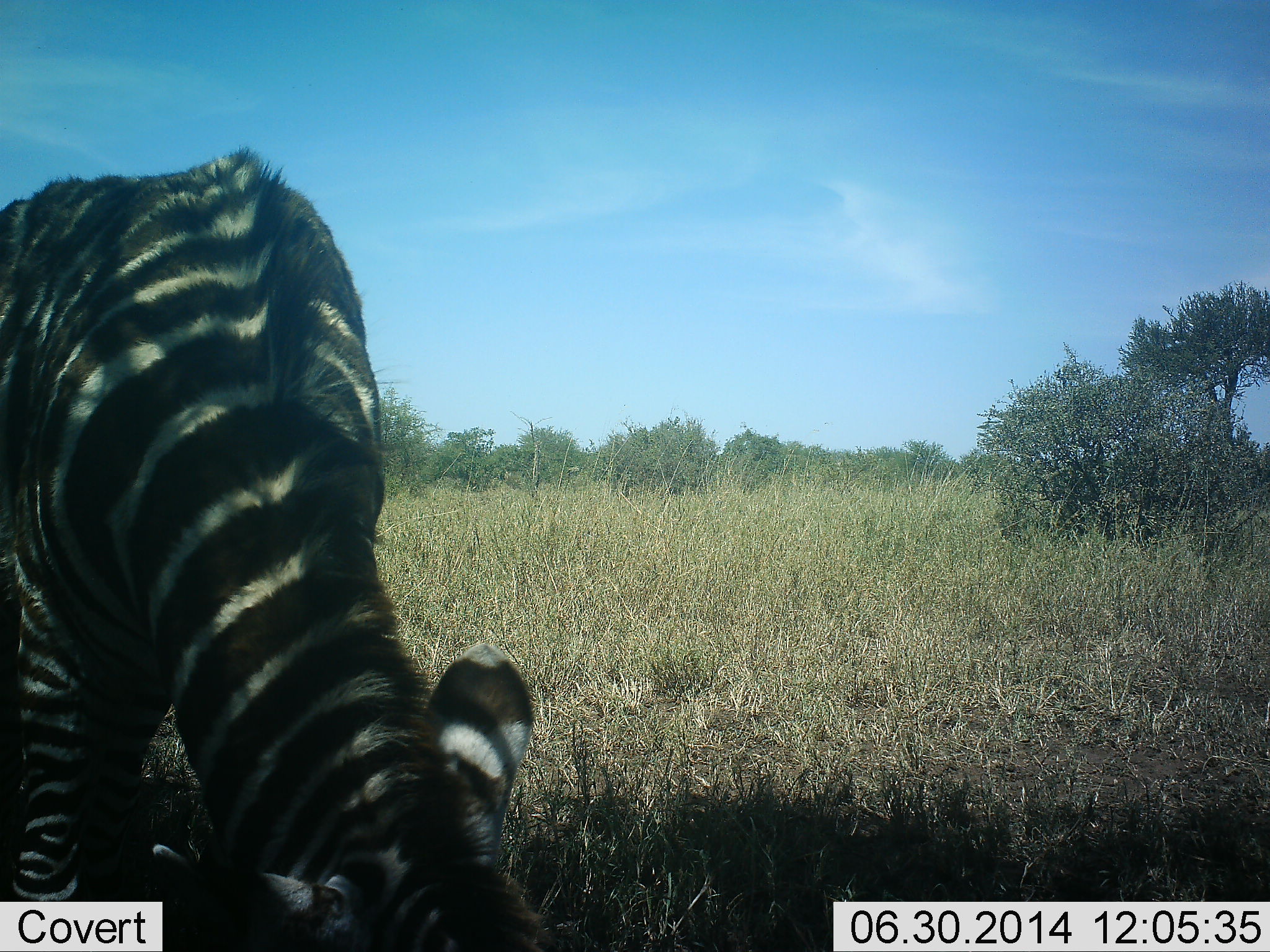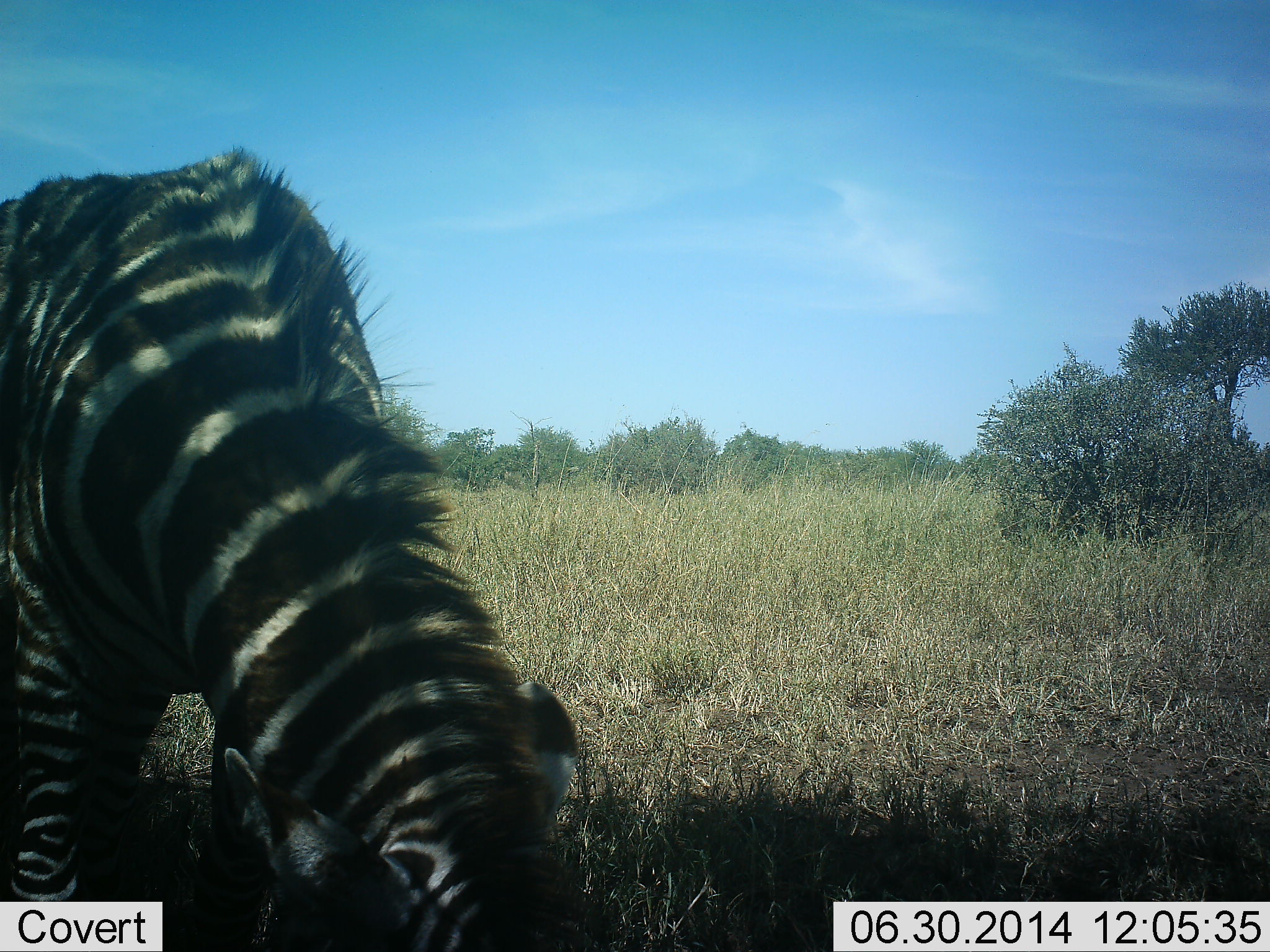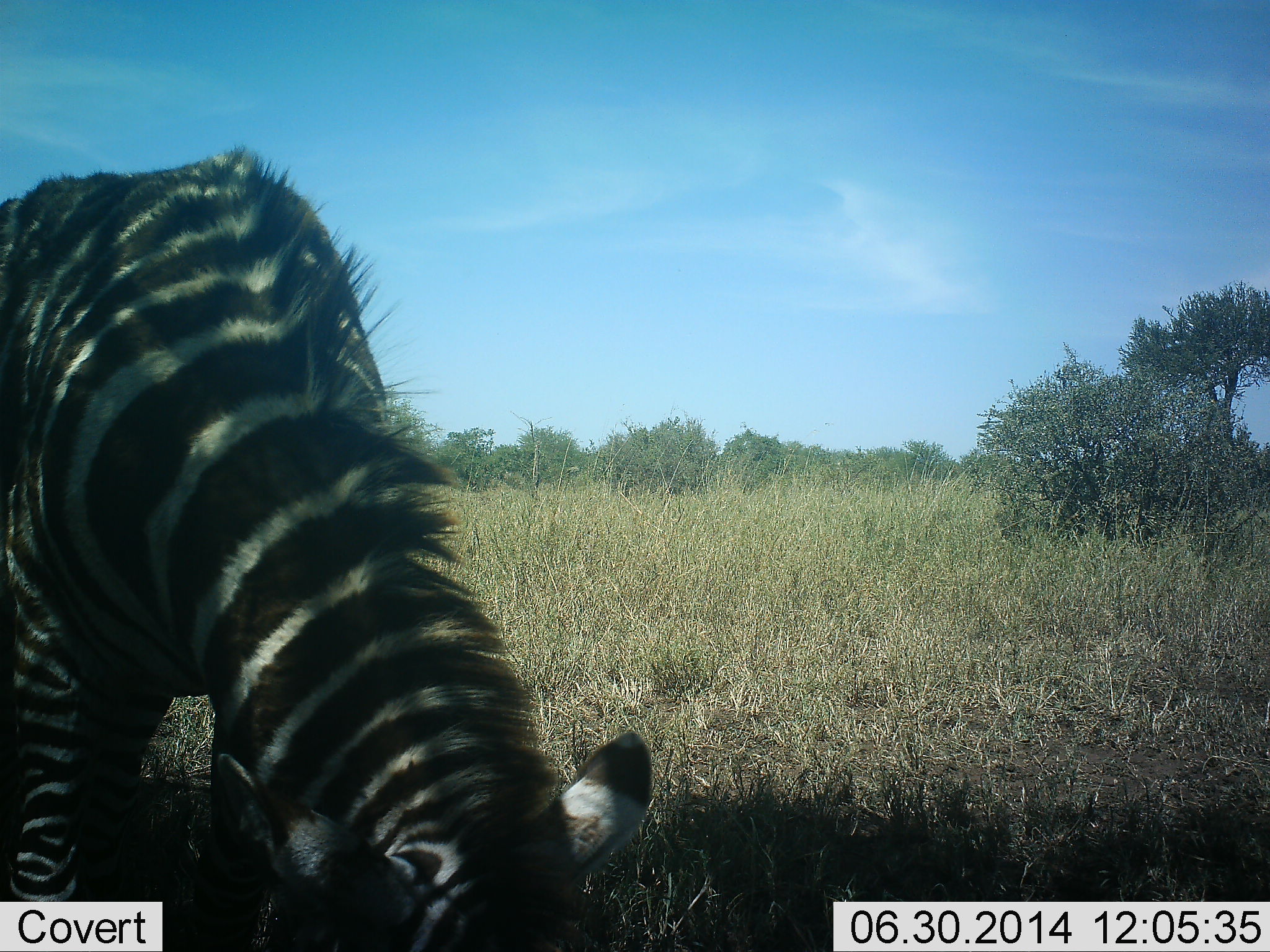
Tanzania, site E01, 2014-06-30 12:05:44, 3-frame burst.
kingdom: Animalia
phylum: Chordata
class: Mammalia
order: Perissodactyla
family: Equidae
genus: Equus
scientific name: Equus quagga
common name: plains zebra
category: zebra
Zebra (plains zebra) (Equus quagga), count 1. Behavior (volunteer vote fractions): standing 20%, resting 0%, moving 0%, interacting 0%. Young present (vote fraction): 0%. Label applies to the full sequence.